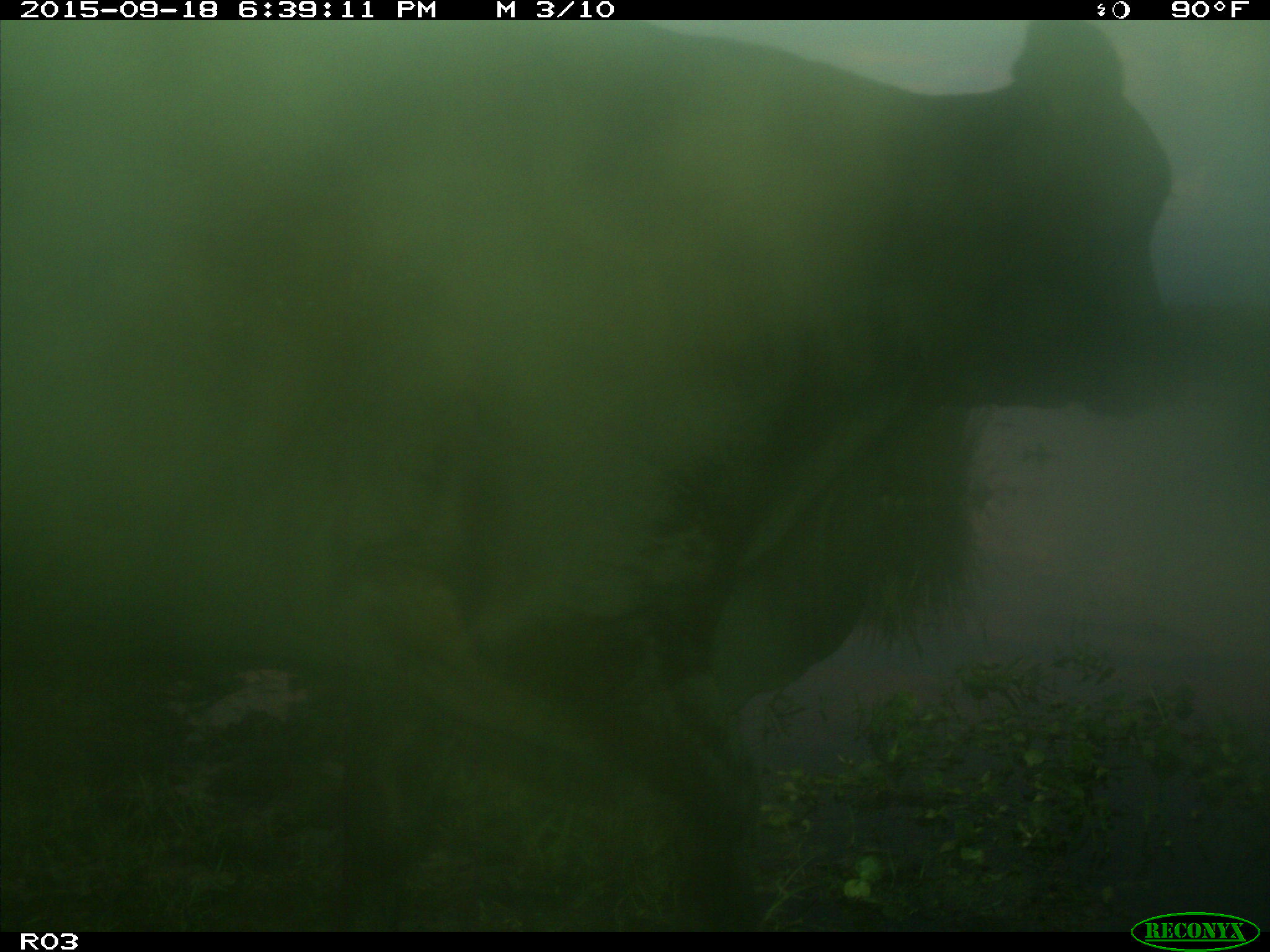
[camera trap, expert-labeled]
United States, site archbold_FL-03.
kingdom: Animalia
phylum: Chordata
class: Mammalia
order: Artiodactyla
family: Bovidae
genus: Bos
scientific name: Bos taurus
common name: domestic cow